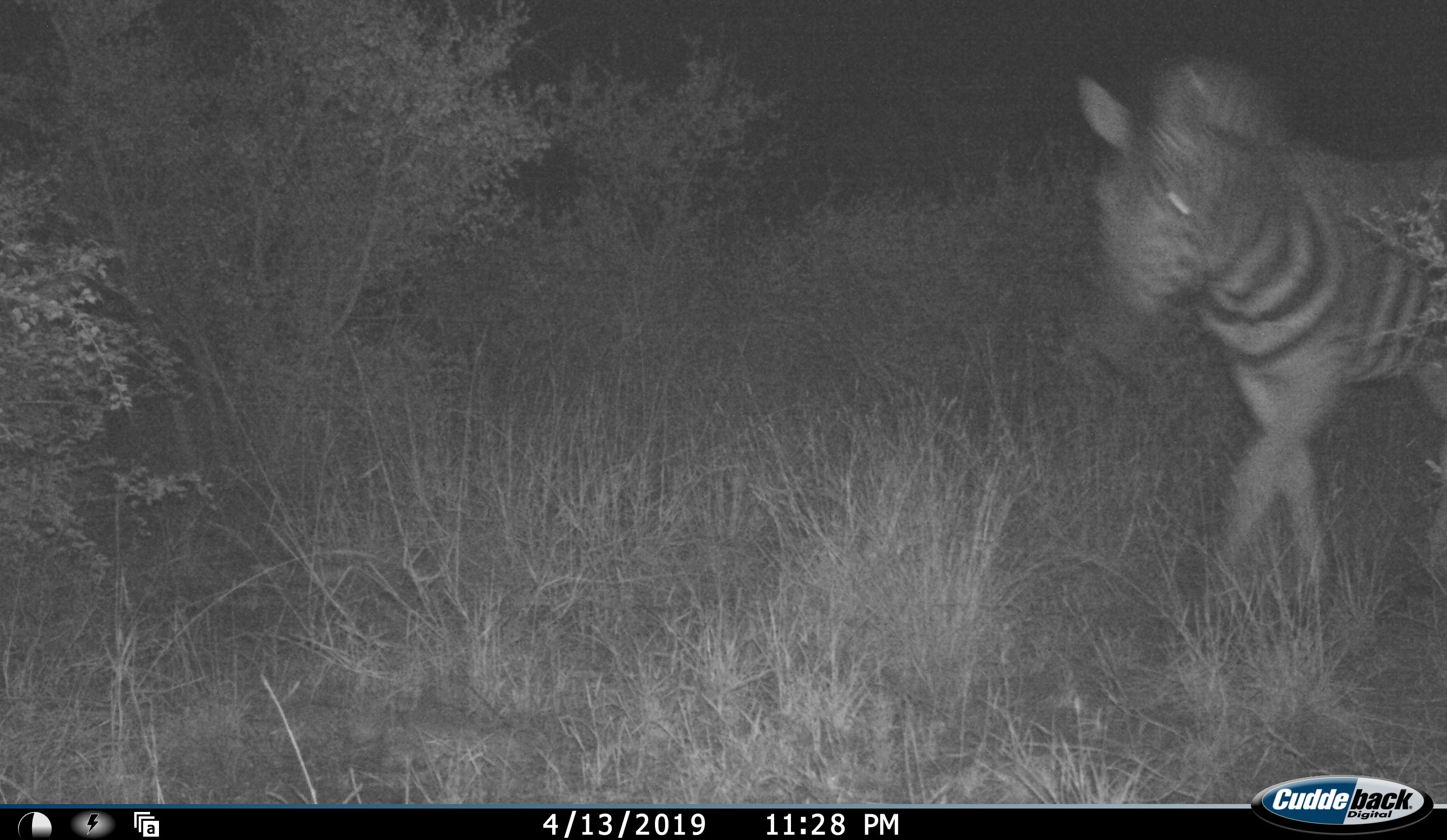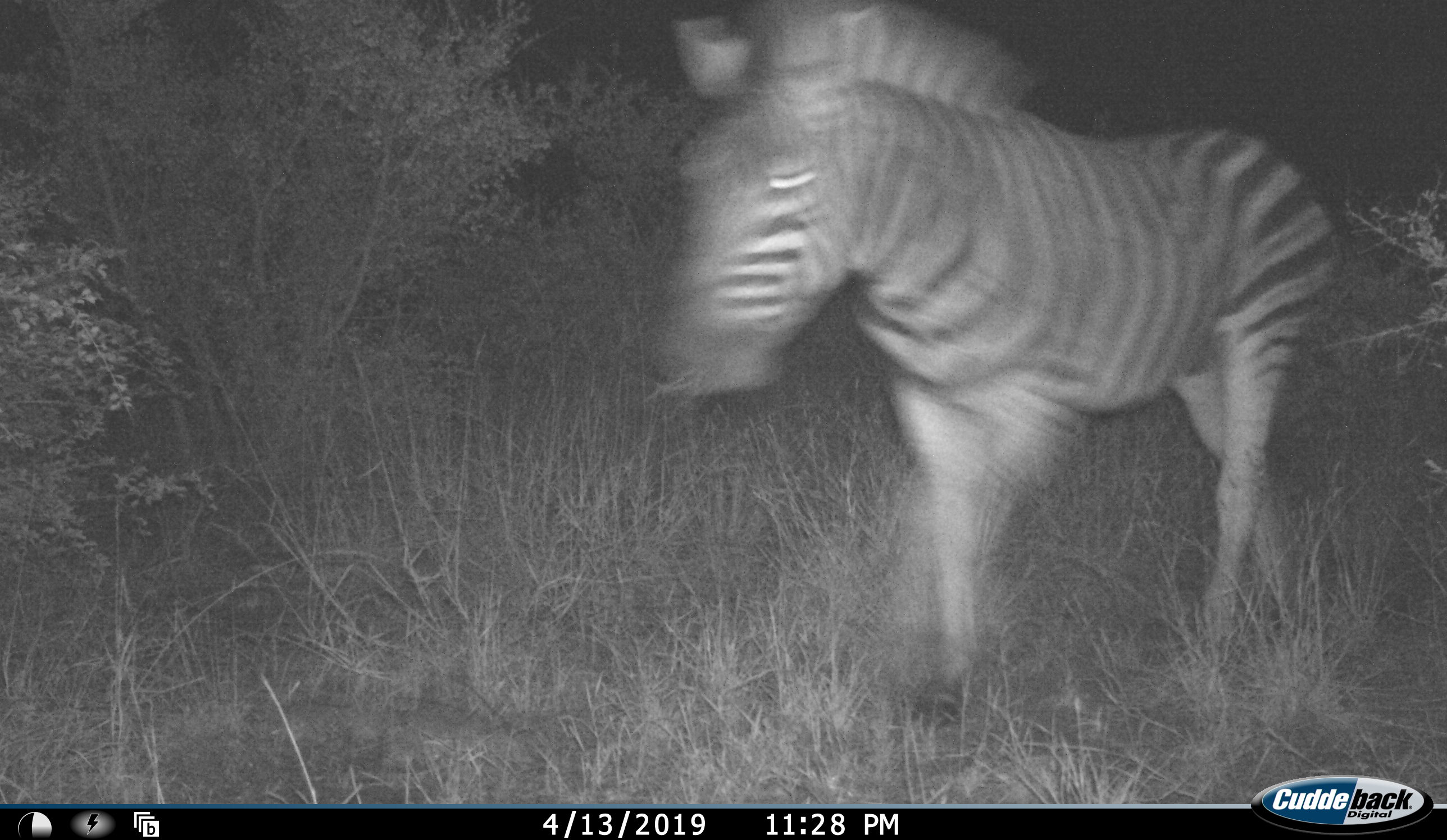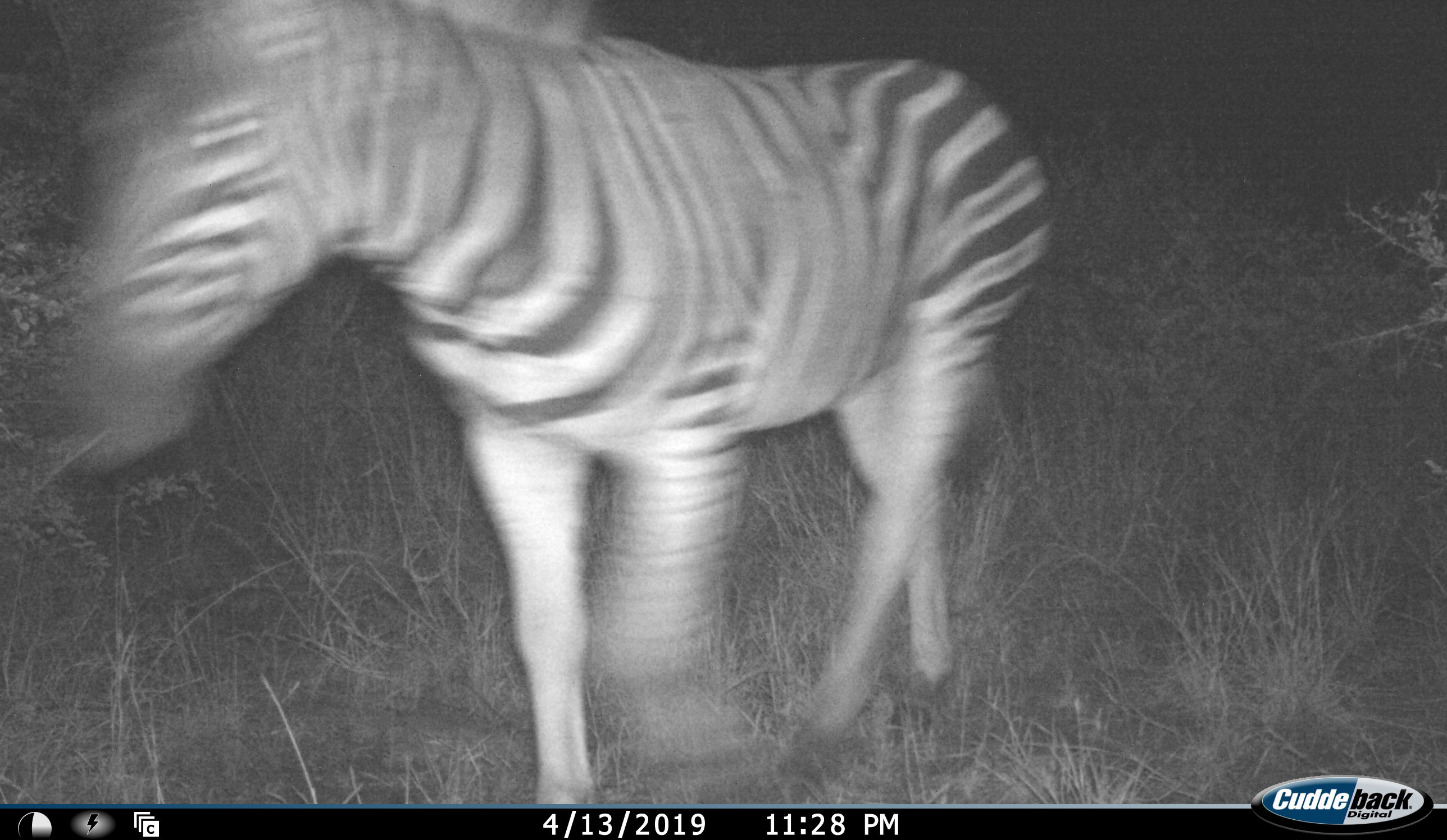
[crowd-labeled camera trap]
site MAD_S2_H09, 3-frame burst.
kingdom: Animalia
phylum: Chordata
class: Mammalia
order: Perissodactyla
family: Equidae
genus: Equus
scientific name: Equus quagga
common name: plains zebra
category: zebraplains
Zebraplains (plains zebra) (Equus quagga), count 1. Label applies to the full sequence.